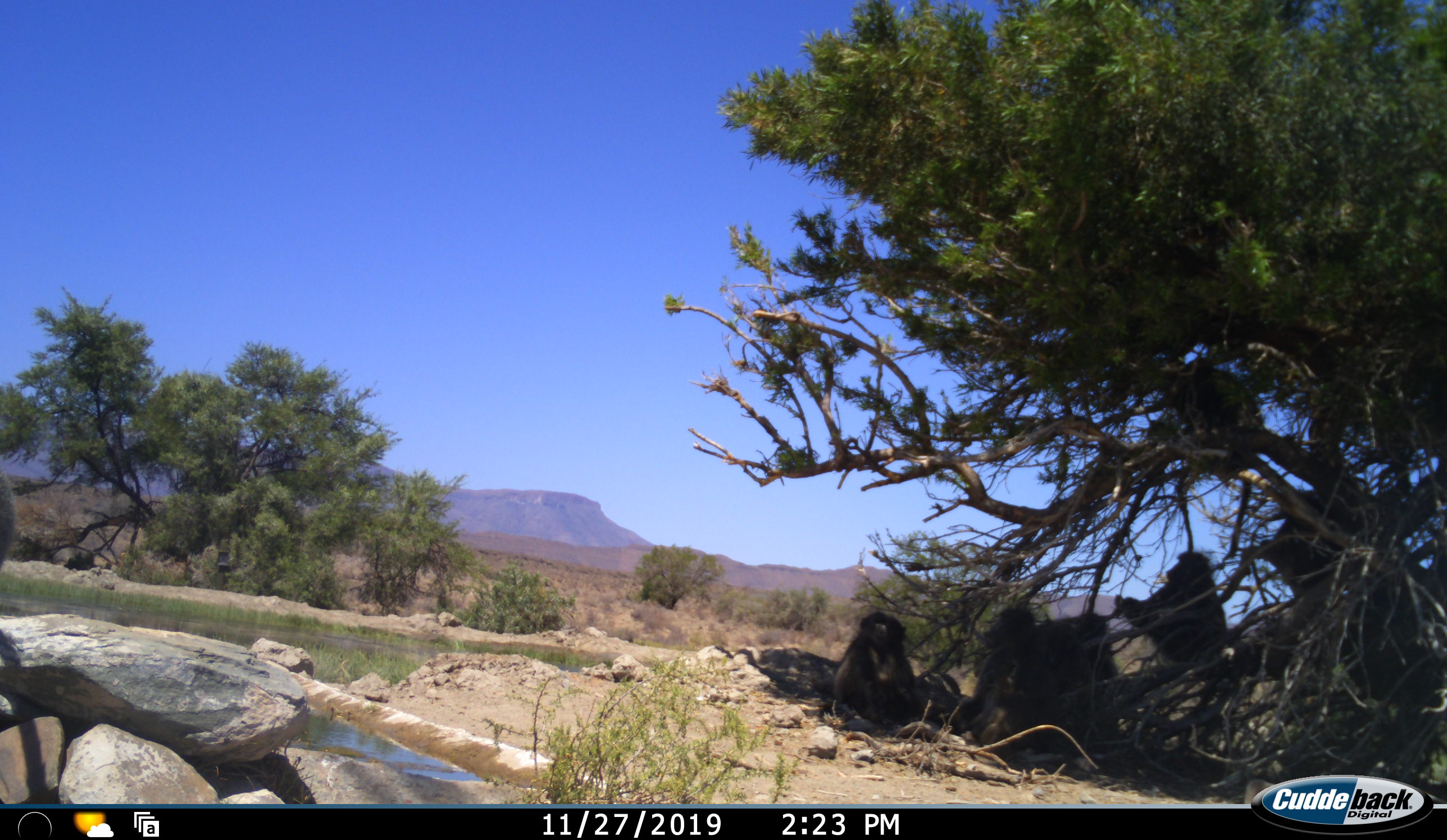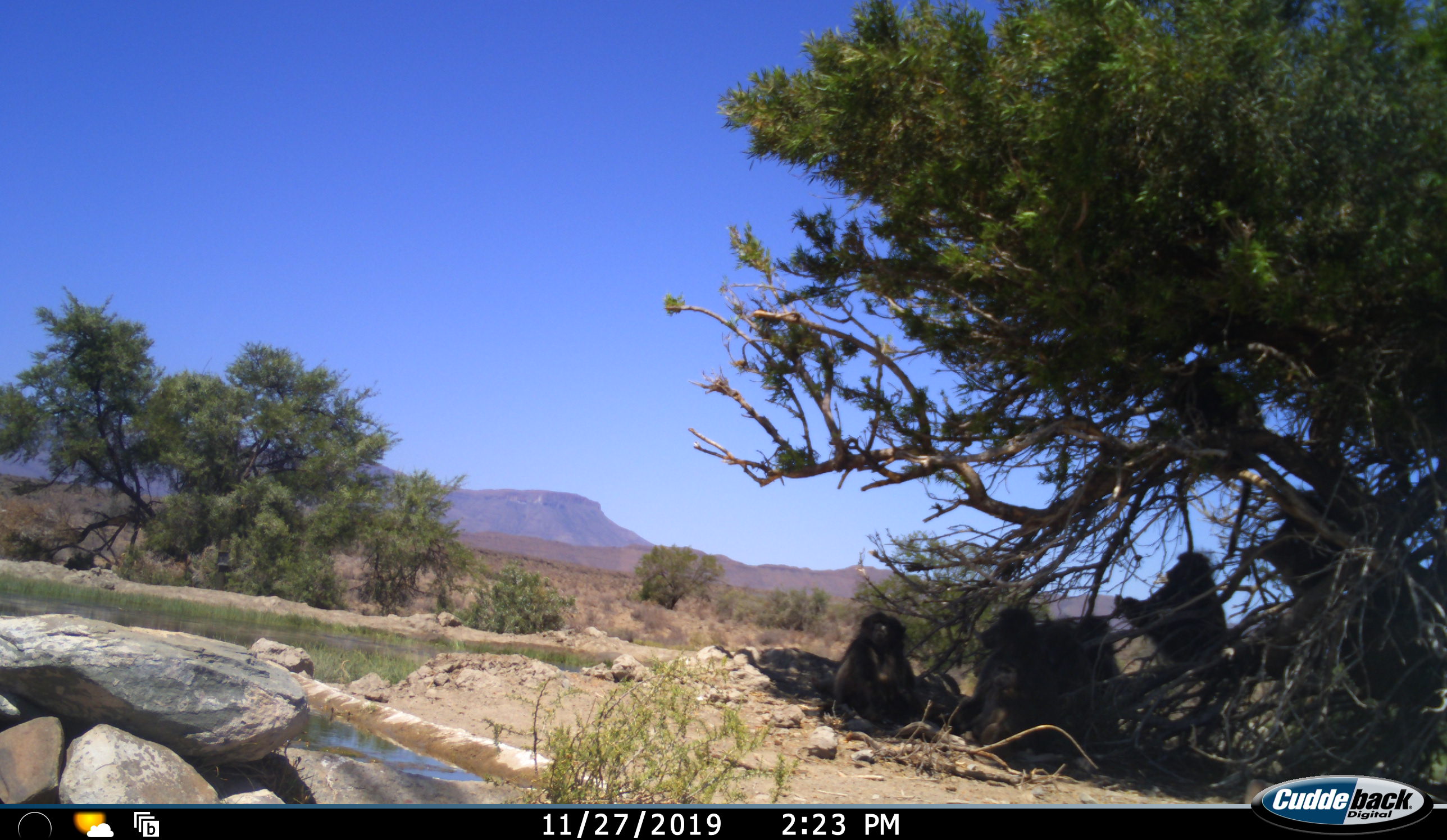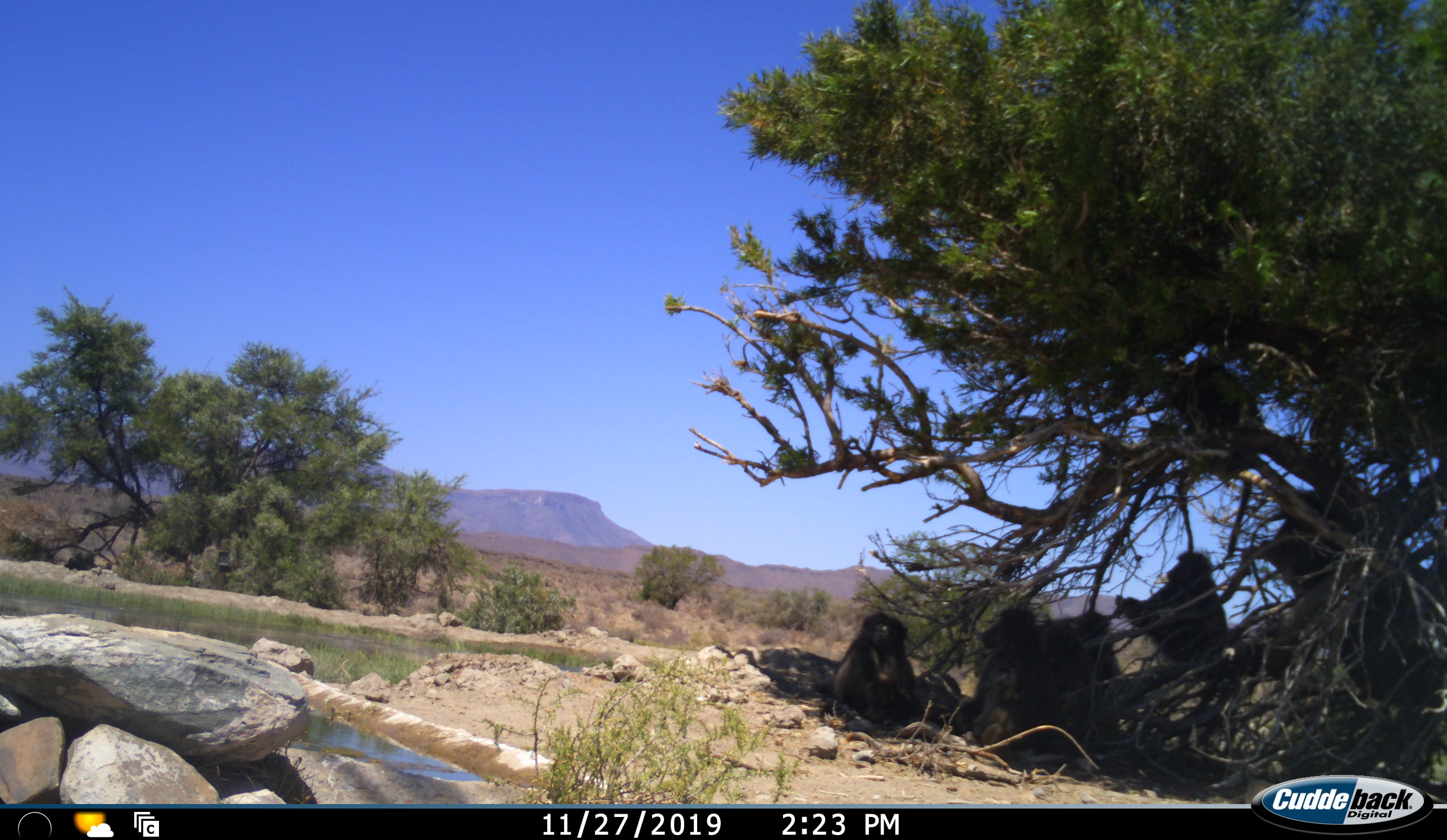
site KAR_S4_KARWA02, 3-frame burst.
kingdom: Animalia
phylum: Chordata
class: Mammalia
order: Primates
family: Cercopithecidae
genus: Papio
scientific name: Papio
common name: baboon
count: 6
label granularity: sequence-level